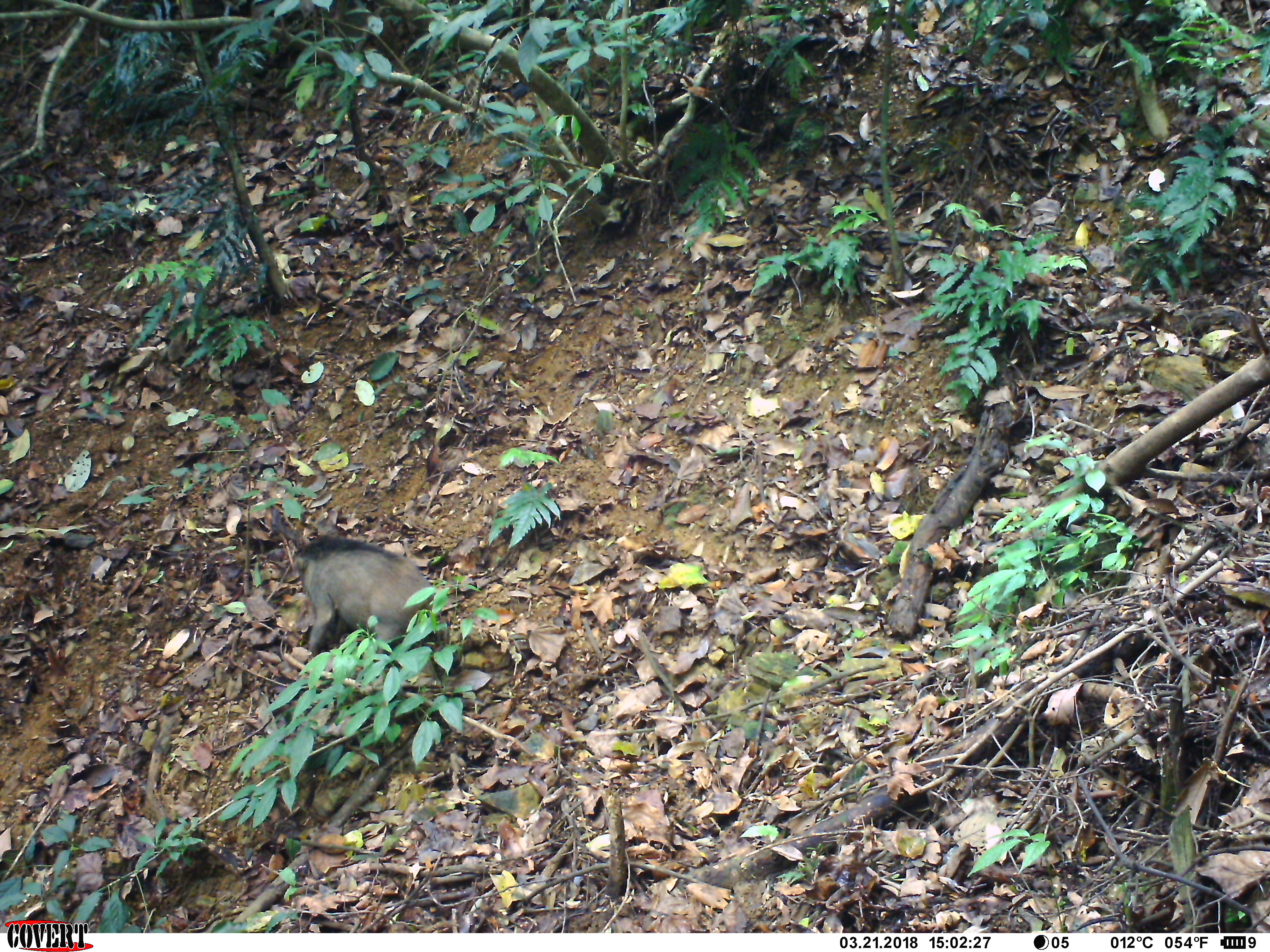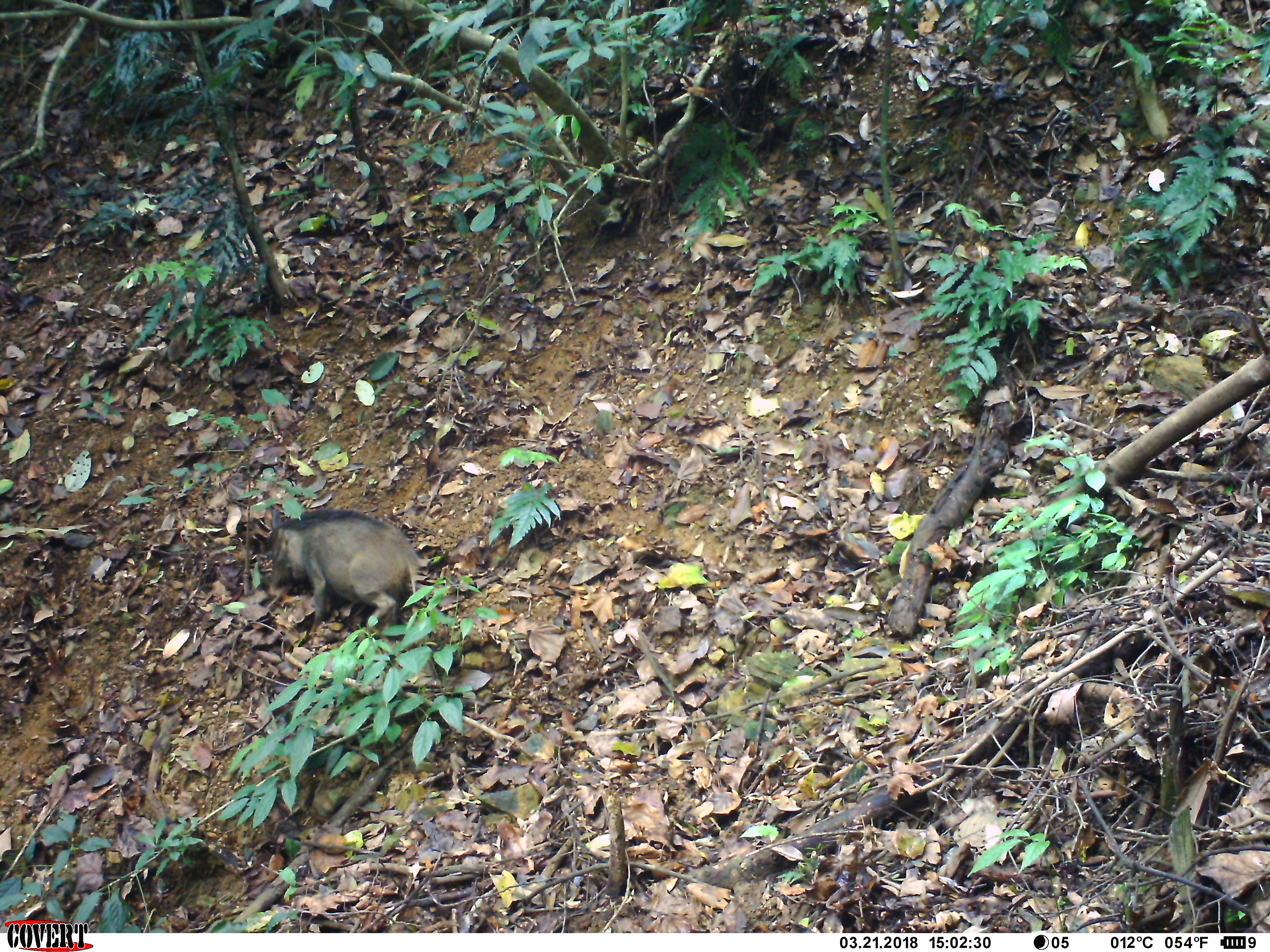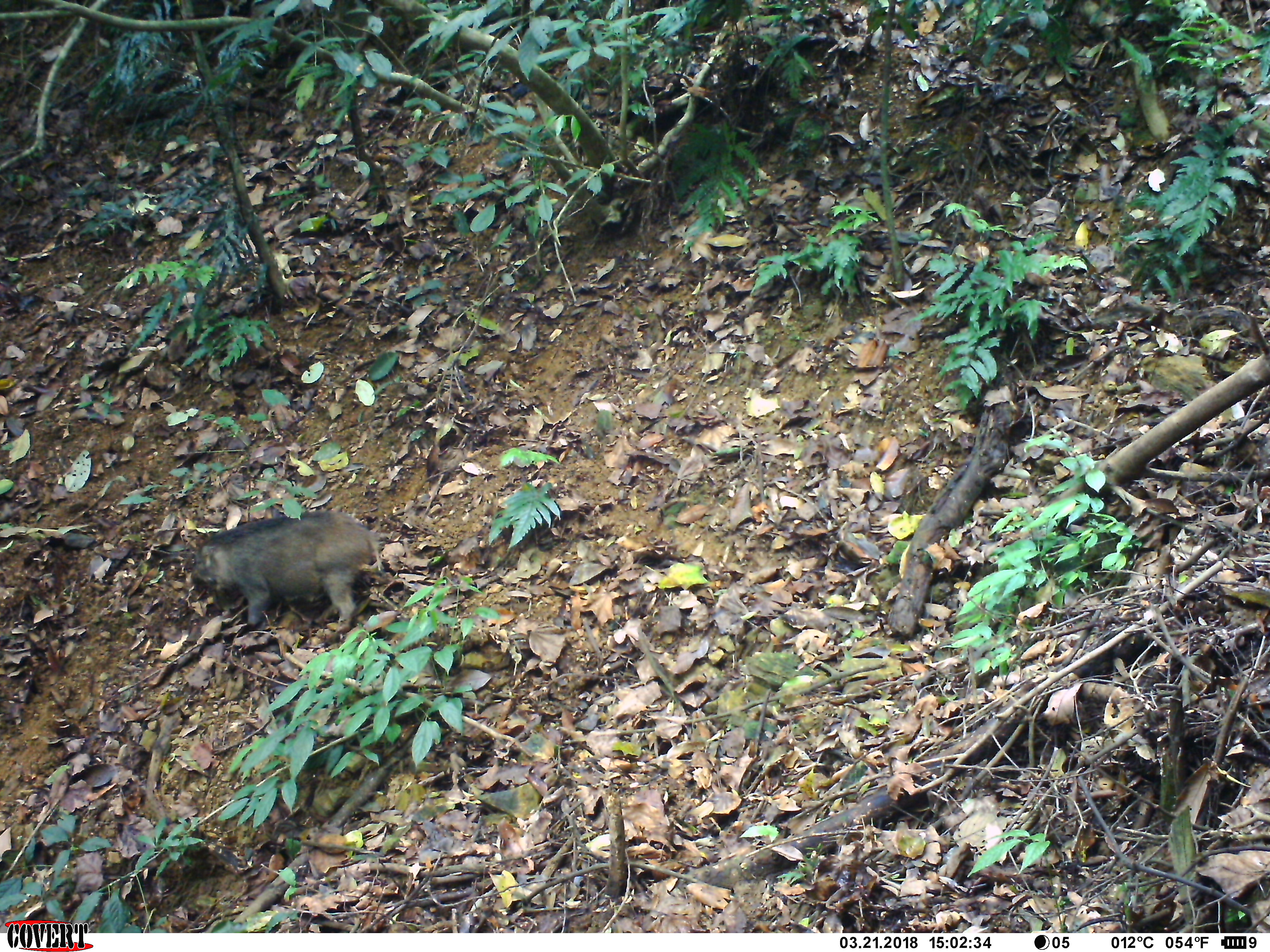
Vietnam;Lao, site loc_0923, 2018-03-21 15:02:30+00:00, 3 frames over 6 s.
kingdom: Animalia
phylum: Chordata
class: Mammalia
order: Artiodactyla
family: Suidae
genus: Sus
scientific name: Sus scrofa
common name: eurasian wild pig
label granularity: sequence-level